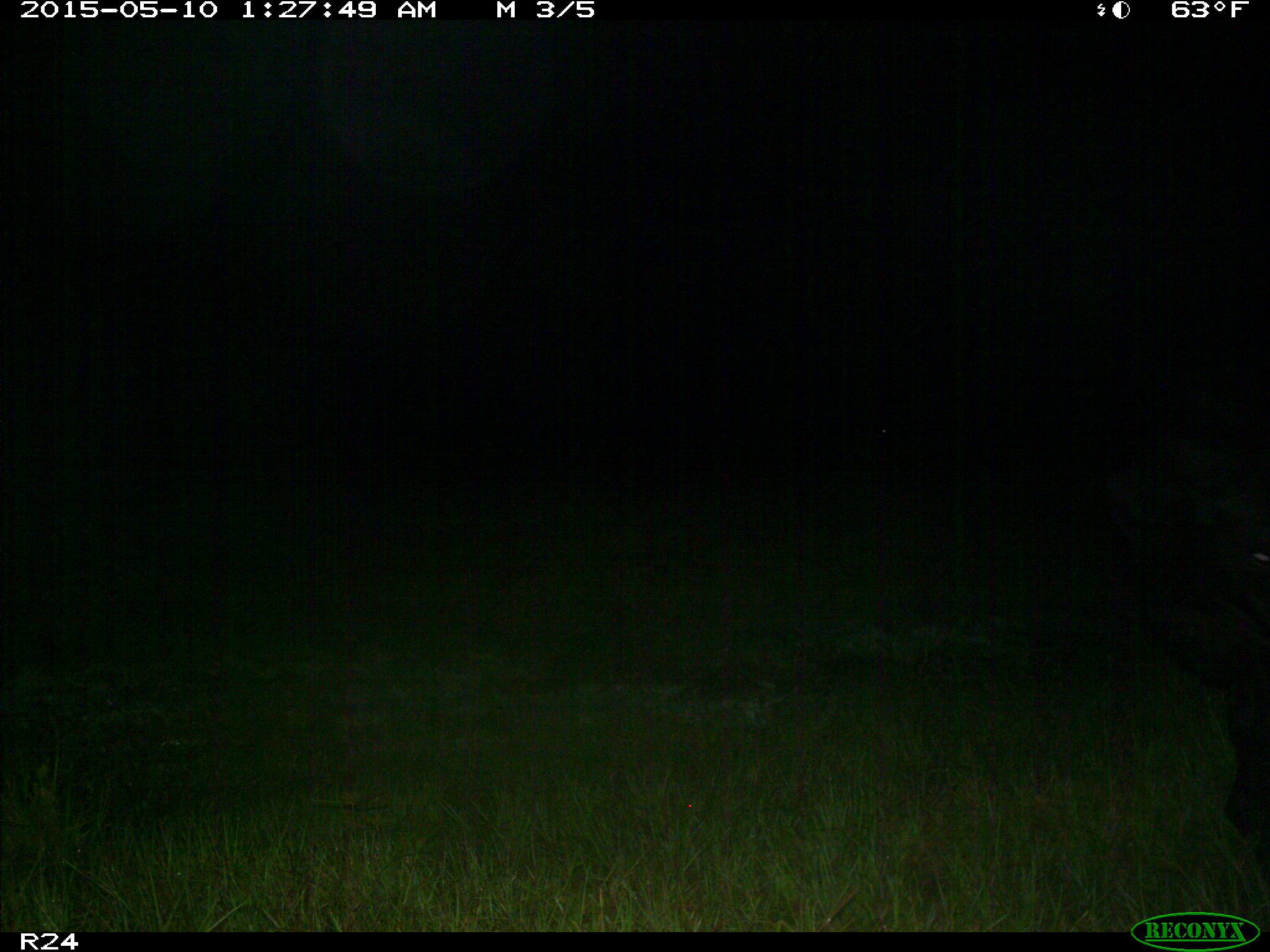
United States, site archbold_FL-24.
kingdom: Animalia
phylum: Chordata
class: Mammalia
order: Artiodactyla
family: Bovidae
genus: Bos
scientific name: Bos taurus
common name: domestic cow